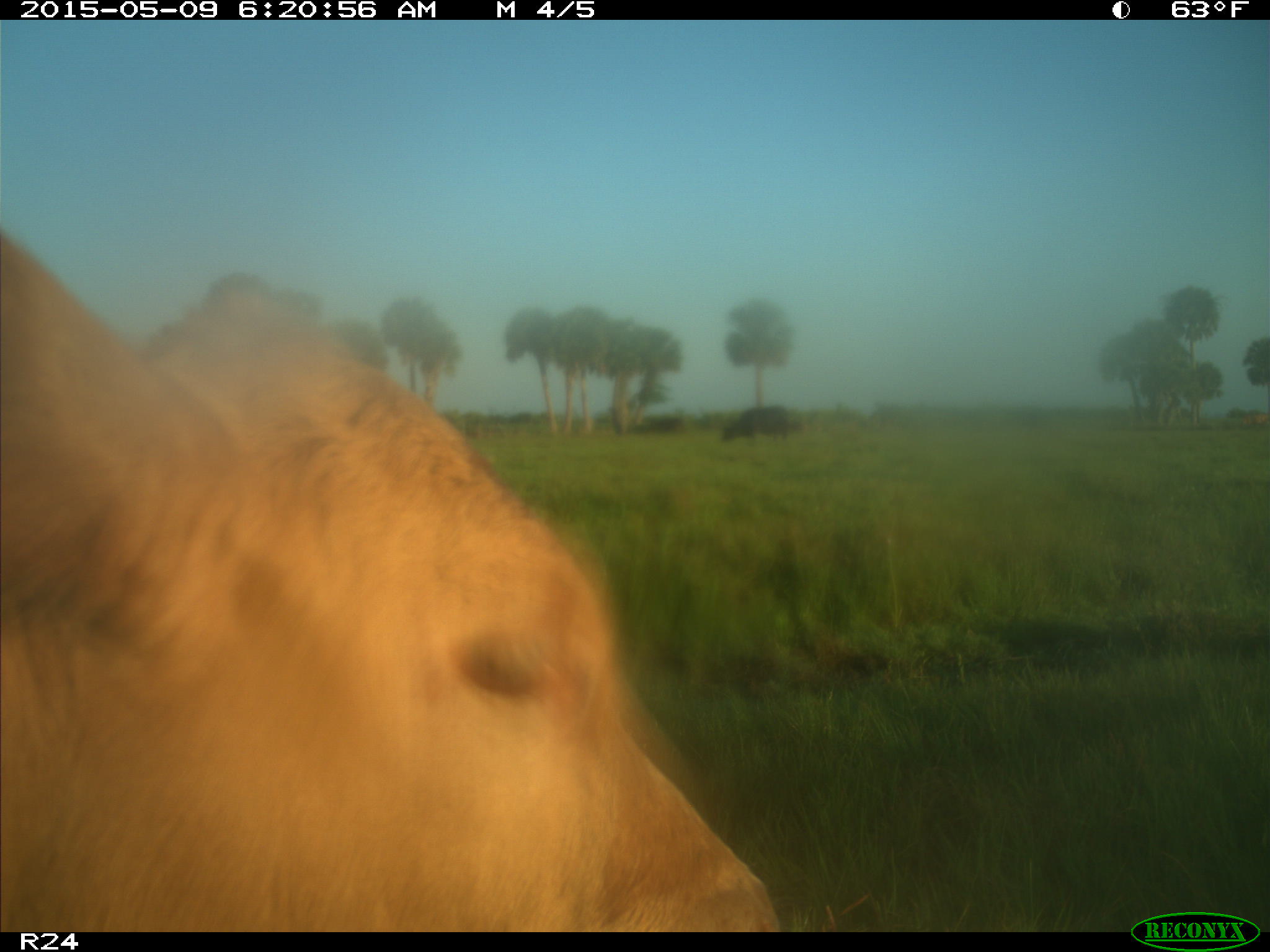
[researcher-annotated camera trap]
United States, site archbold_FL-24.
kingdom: Animalia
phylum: Chordata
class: Mammalia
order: Artiodactyla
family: Bovidae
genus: Bos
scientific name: Bos taurus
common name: domestic cow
Bos taurus (domestic cow).